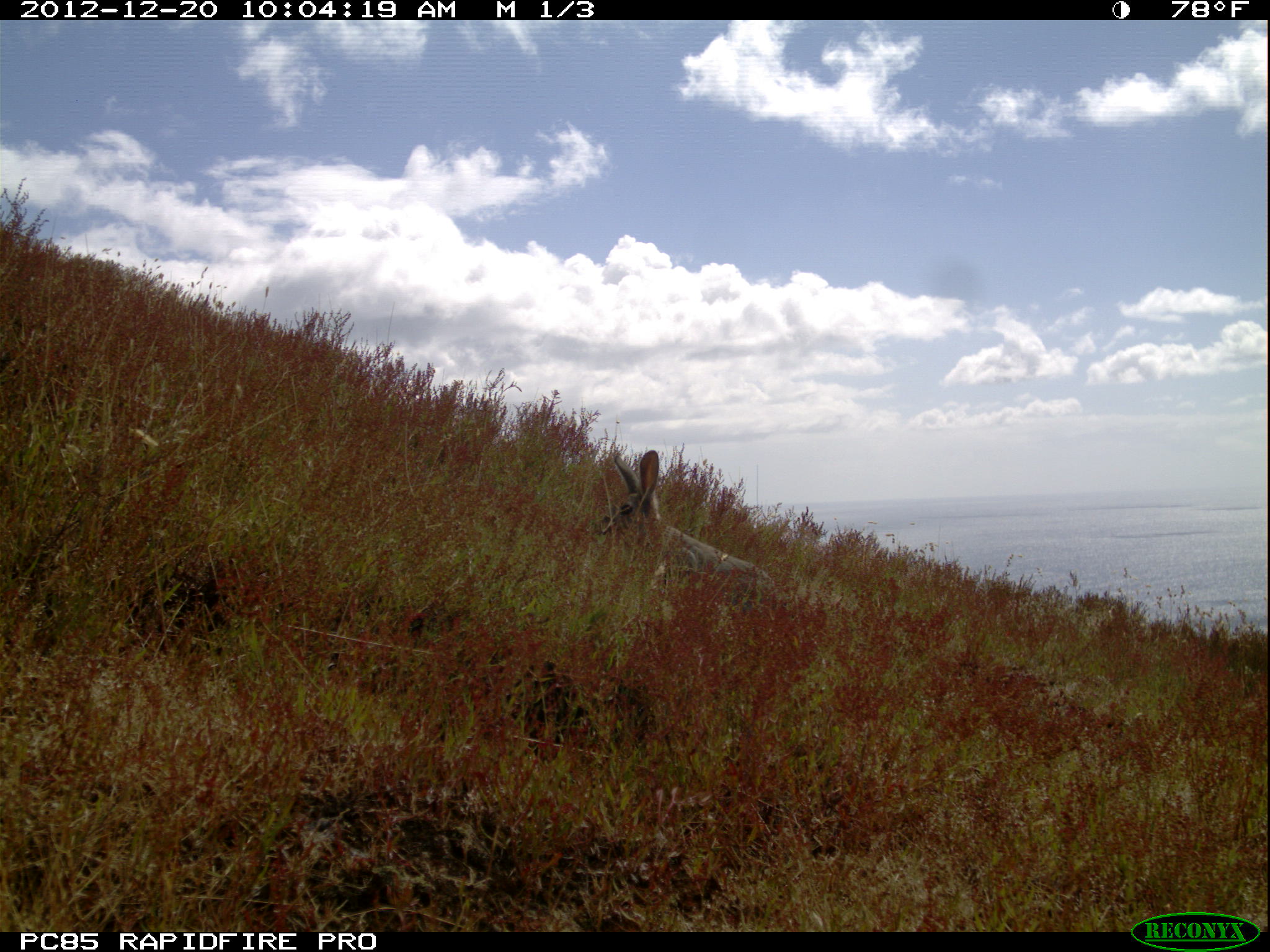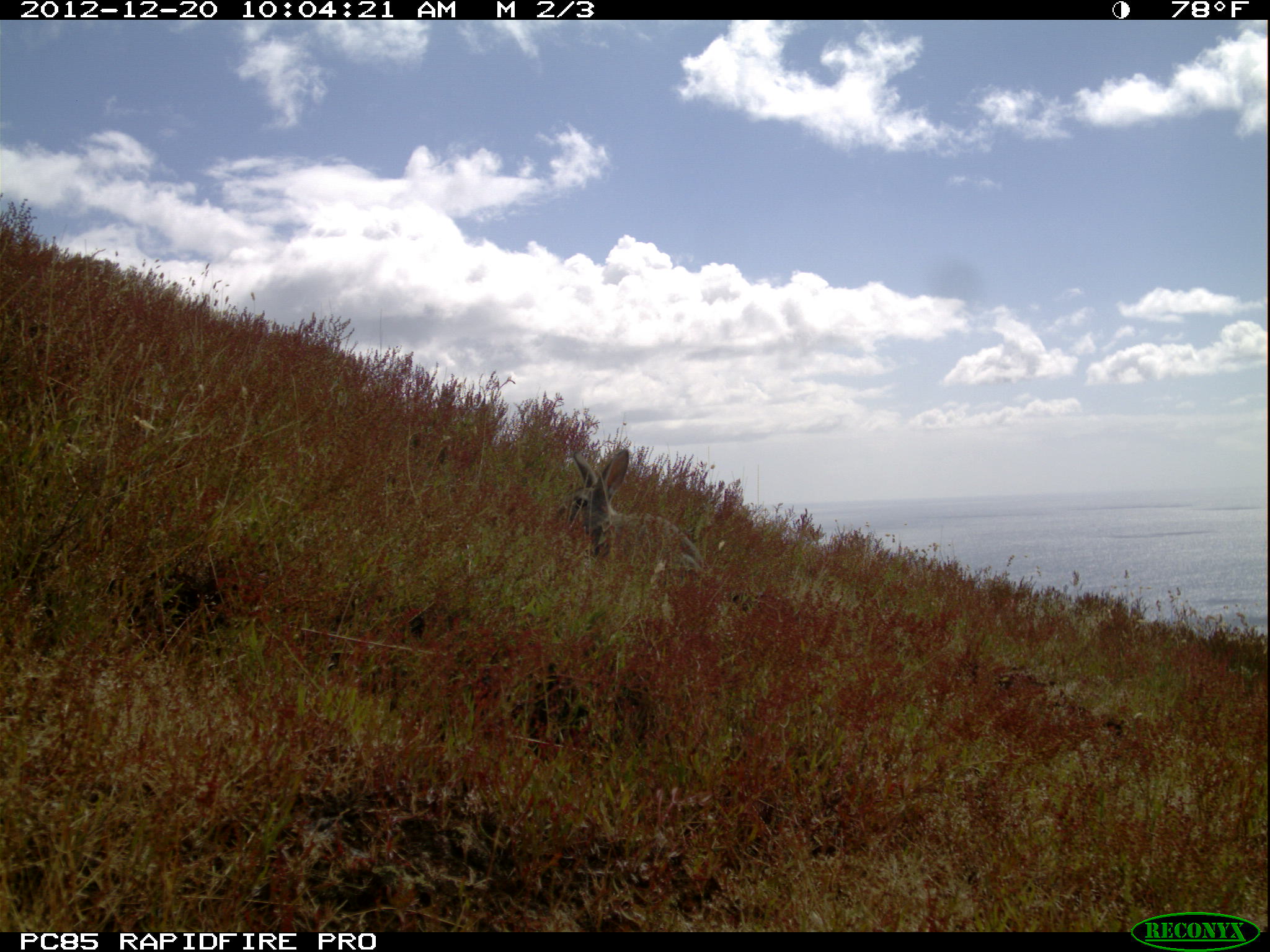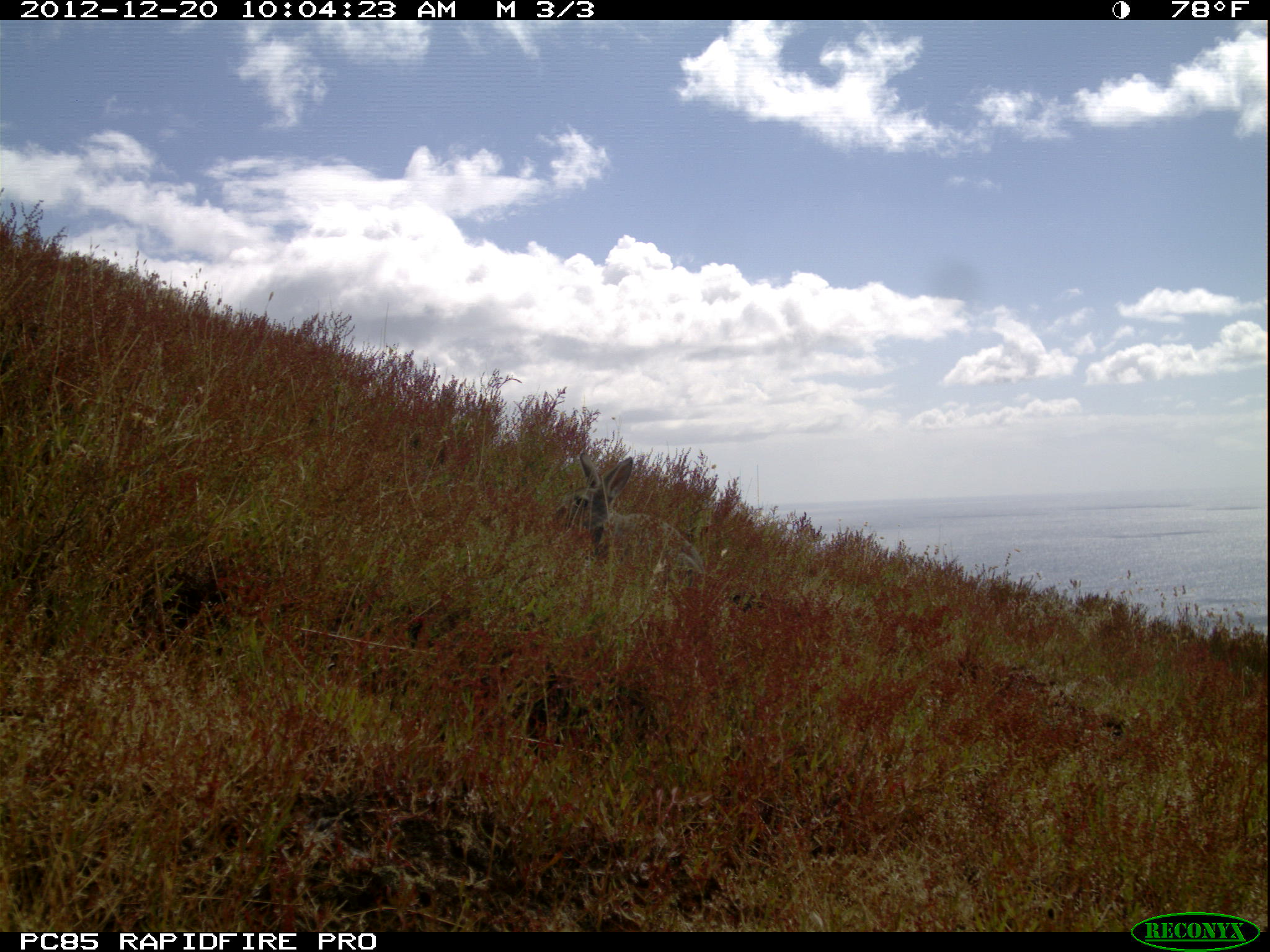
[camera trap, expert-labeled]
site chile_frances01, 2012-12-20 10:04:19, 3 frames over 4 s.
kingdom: Animalia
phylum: Chordata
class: Mammalia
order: Lagomorpha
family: Leporidae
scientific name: Leporidae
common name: rabbits and hares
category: rabbit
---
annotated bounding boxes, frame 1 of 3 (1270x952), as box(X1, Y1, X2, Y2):
rabbit: box(590, 449, 770, 596)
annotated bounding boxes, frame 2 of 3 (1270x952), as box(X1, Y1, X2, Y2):
rabbit: box(560, 448, 715, 580)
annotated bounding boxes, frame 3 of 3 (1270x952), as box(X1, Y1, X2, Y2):
rabbit: box(558, 451, 707, 586)